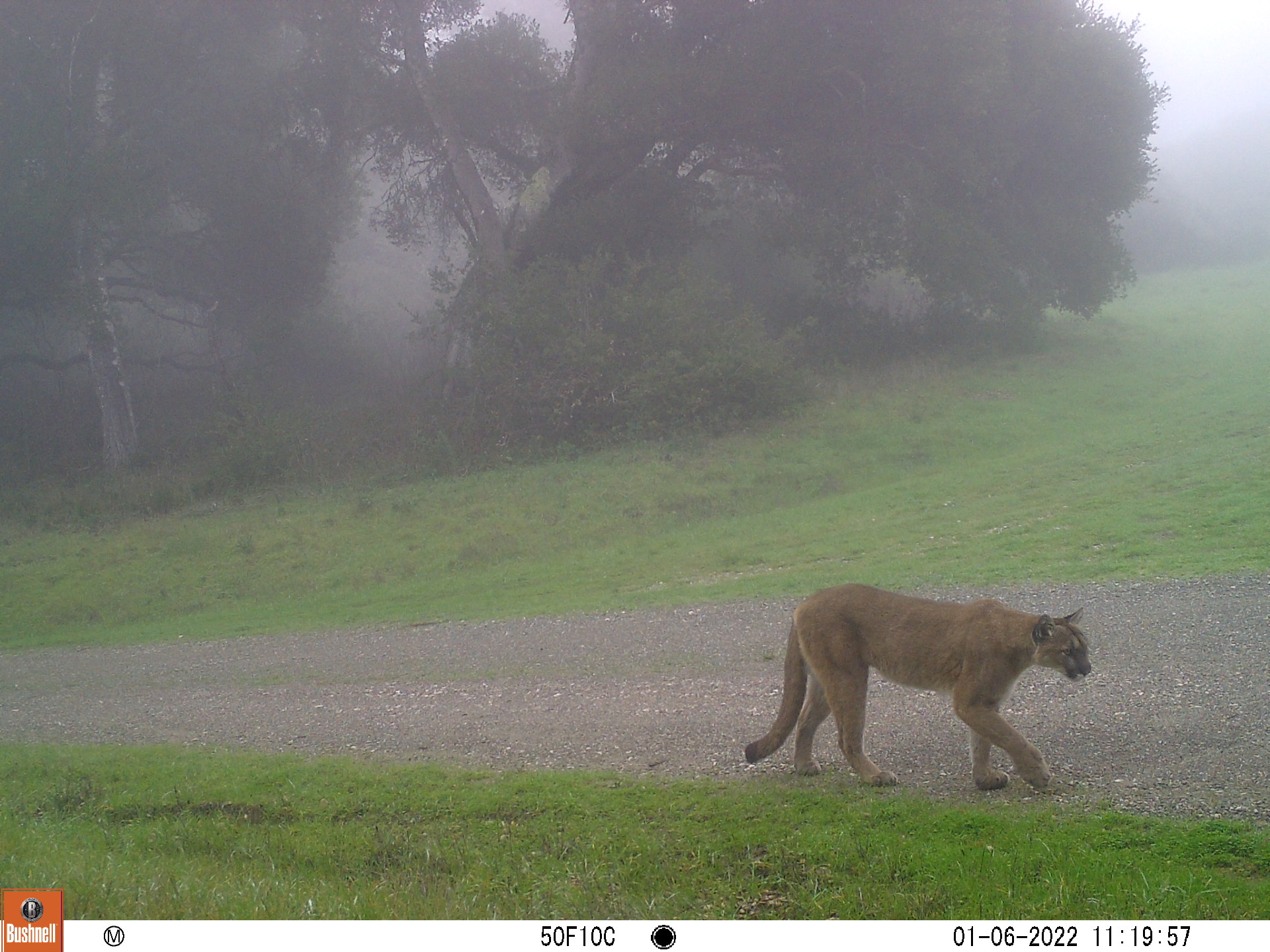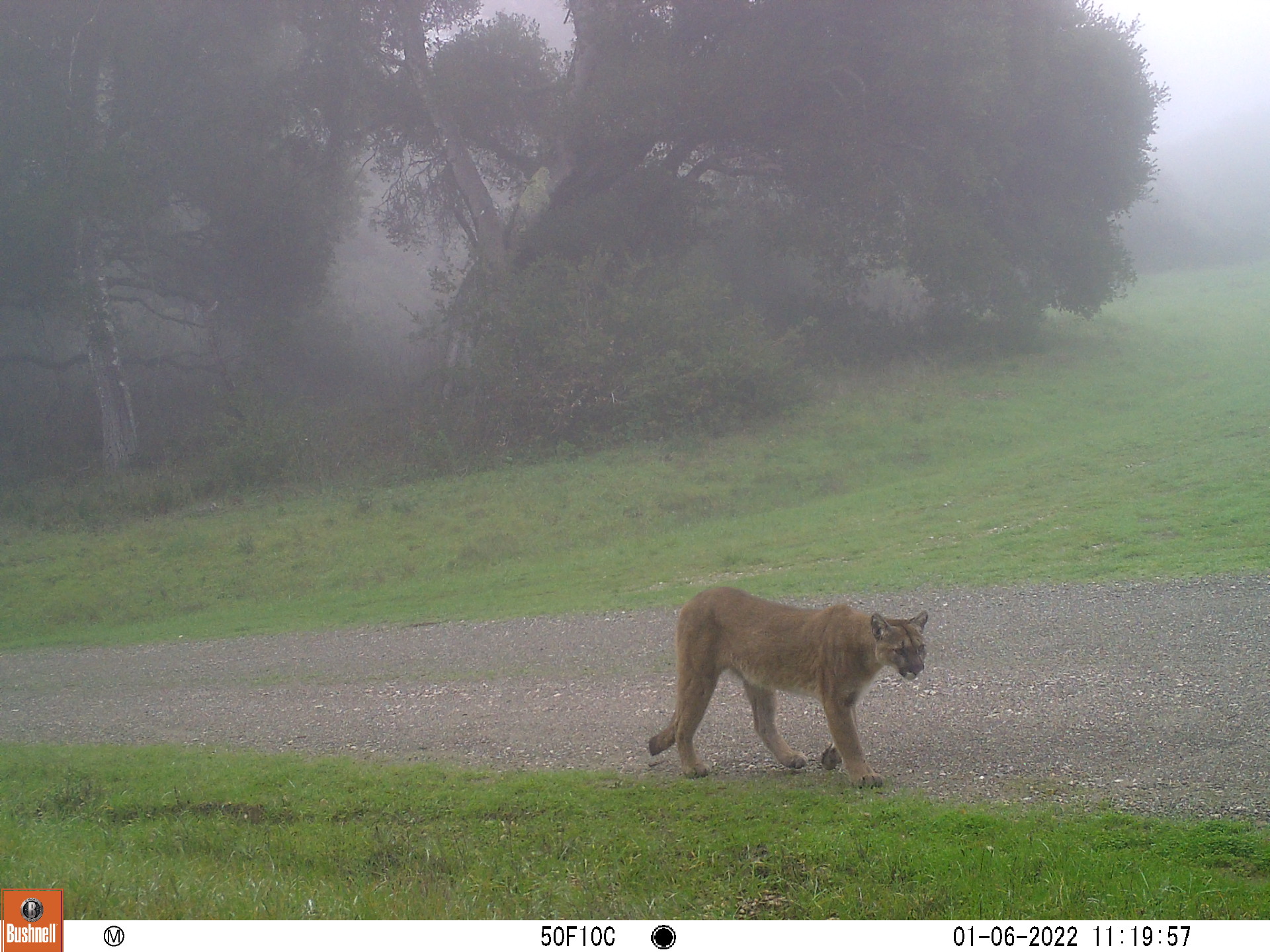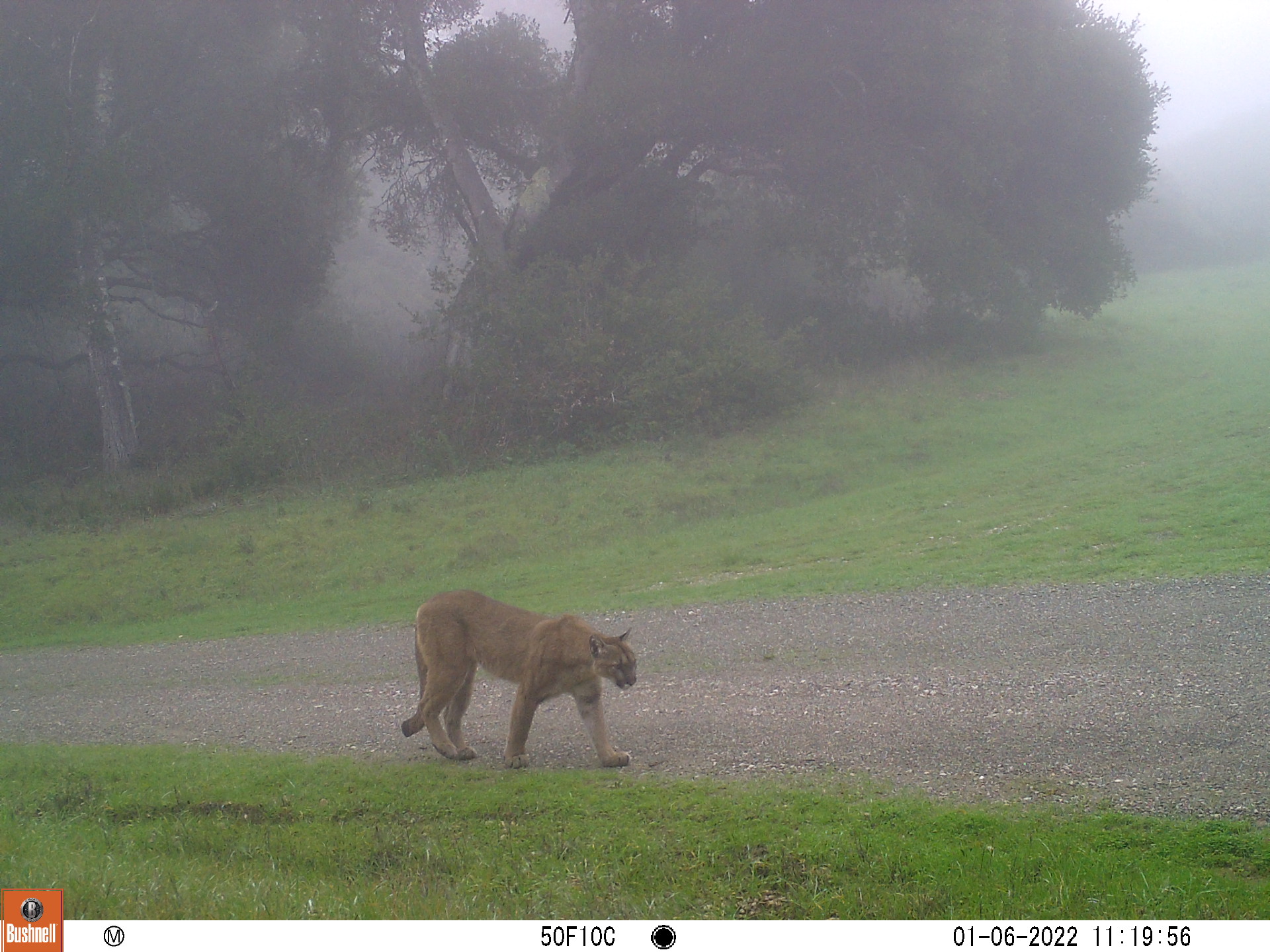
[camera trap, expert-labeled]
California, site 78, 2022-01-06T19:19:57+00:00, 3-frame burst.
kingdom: Animalia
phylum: Chordata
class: Mammalia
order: Carnivora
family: Felidae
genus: Puma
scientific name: Puma concolor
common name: puma